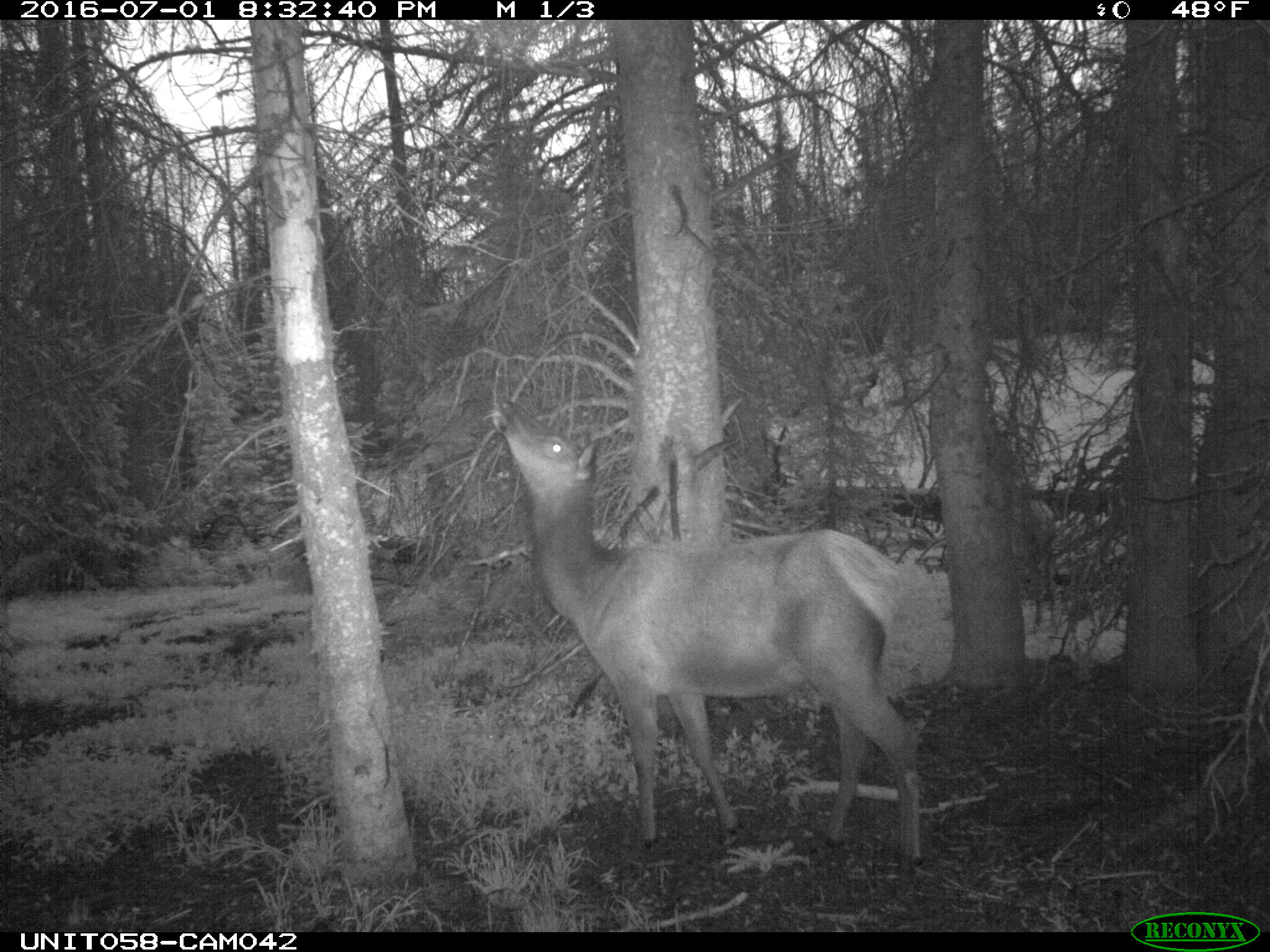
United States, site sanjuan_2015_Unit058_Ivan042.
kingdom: Animalia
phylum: Chordata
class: Mammalia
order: Artiodactyla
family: Cervidae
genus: Cervus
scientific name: Cervus elaphus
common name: red deer